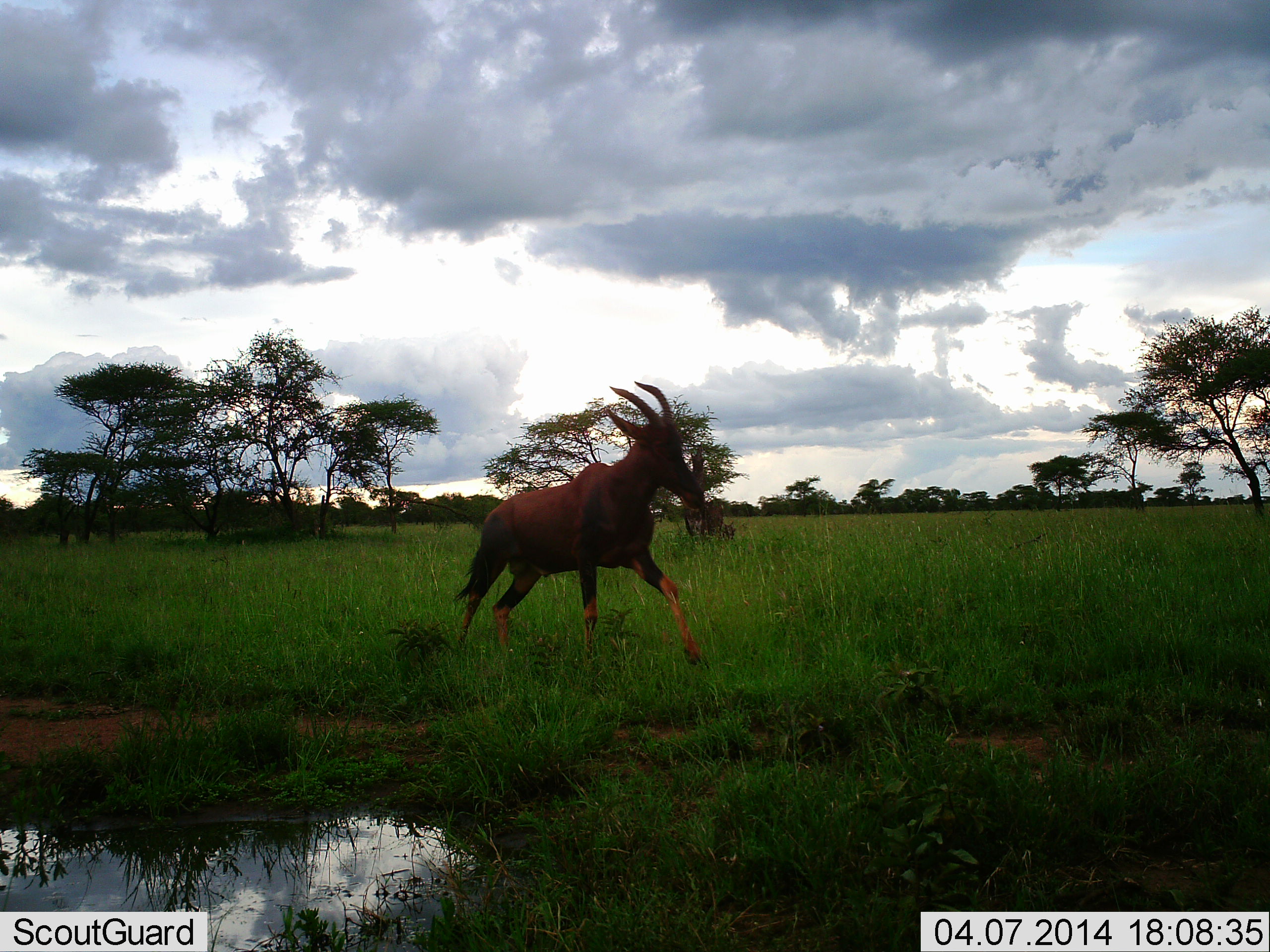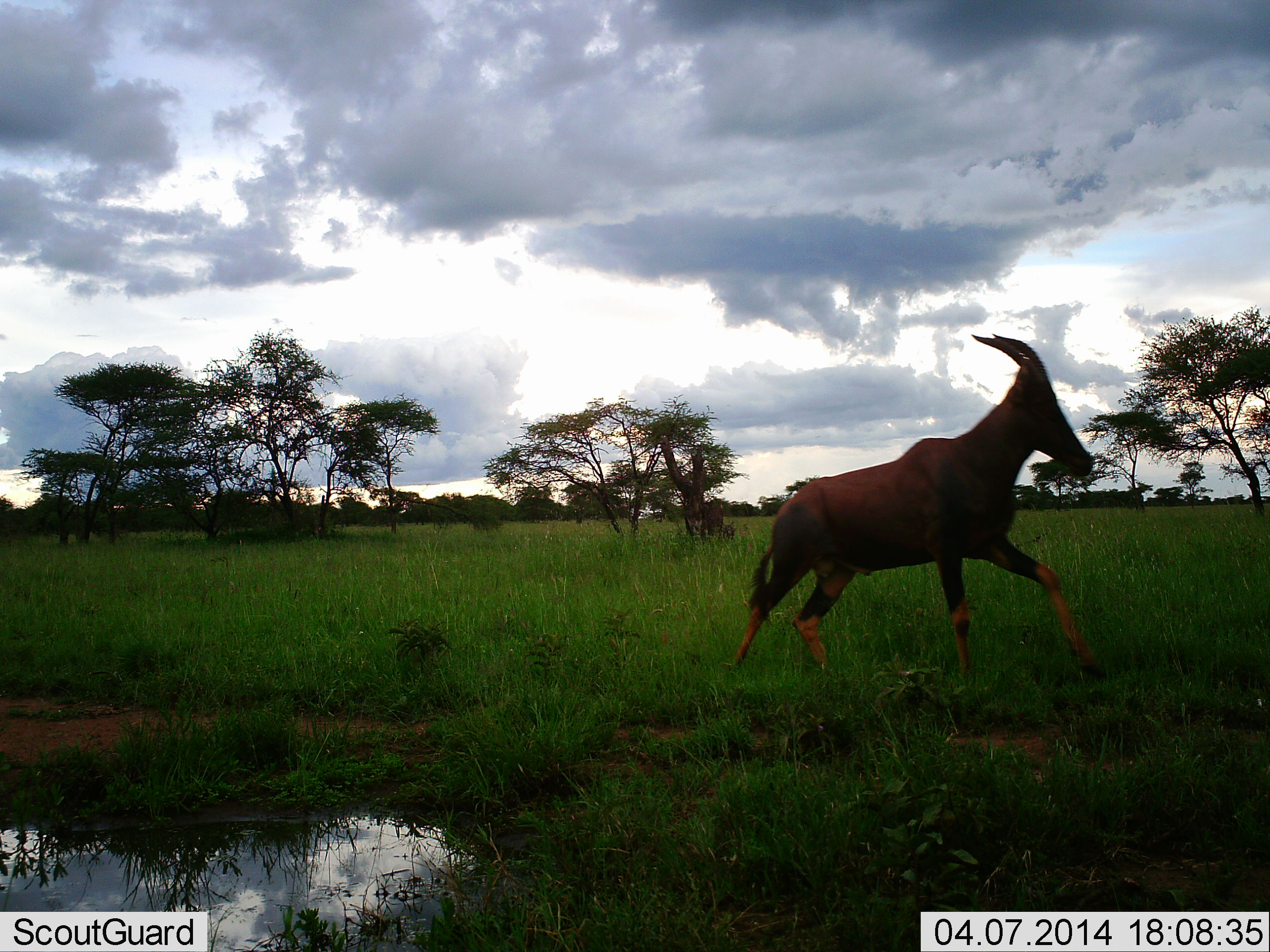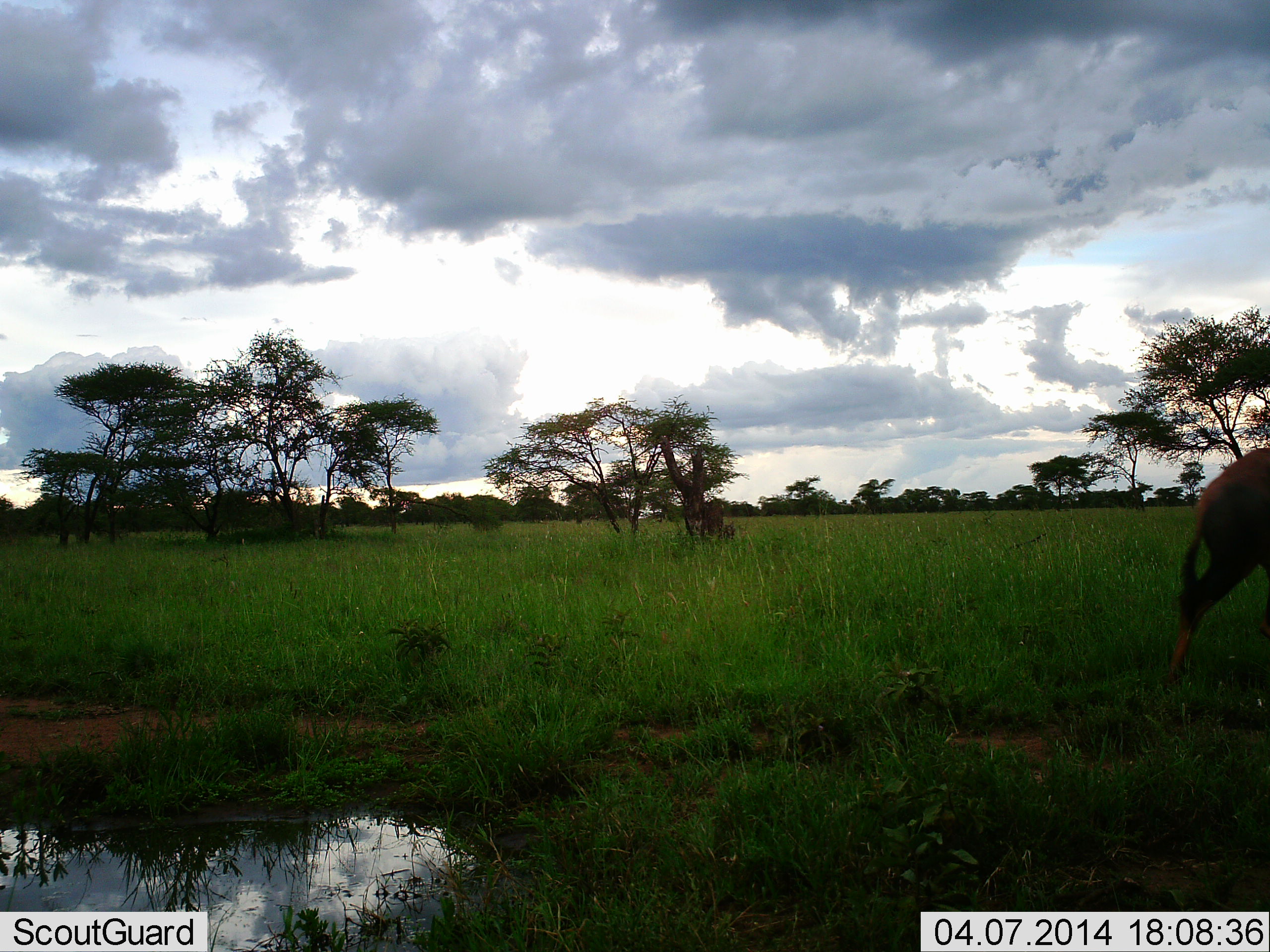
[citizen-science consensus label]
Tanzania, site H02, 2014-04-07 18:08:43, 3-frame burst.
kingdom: Animalia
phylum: Chordata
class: Mammalia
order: Artiodactyla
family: Bovidae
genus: Damaliscus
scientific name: Damaliscus lunatus jimela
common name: topi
Topi (Damaliscus lunatus jimela), count 1. Behavior (volunteer vote fractions): standing 0%, resting 0%, moving 100%, interacting 0%. Young present (vote fraction): 0%. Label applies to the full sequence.